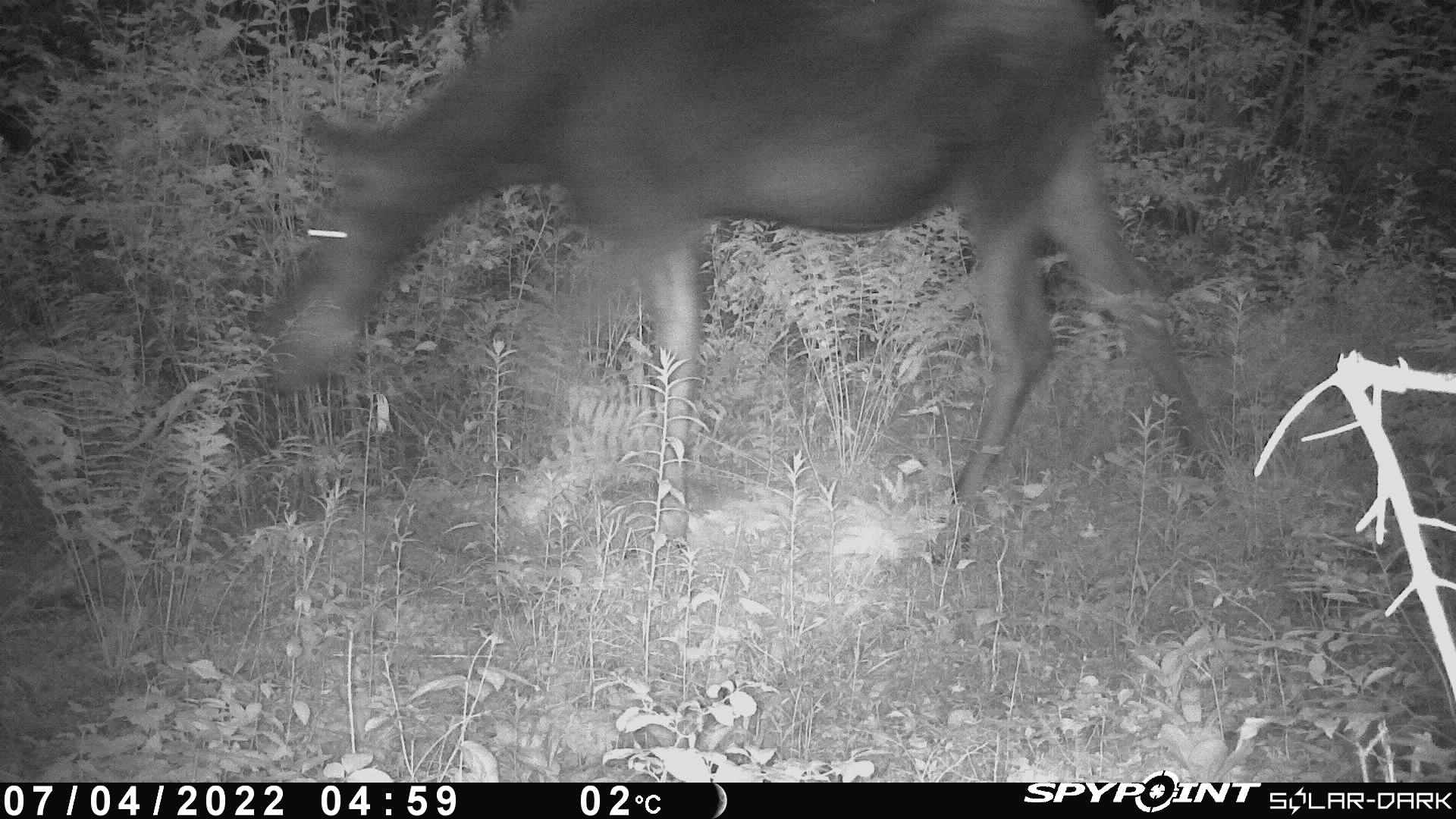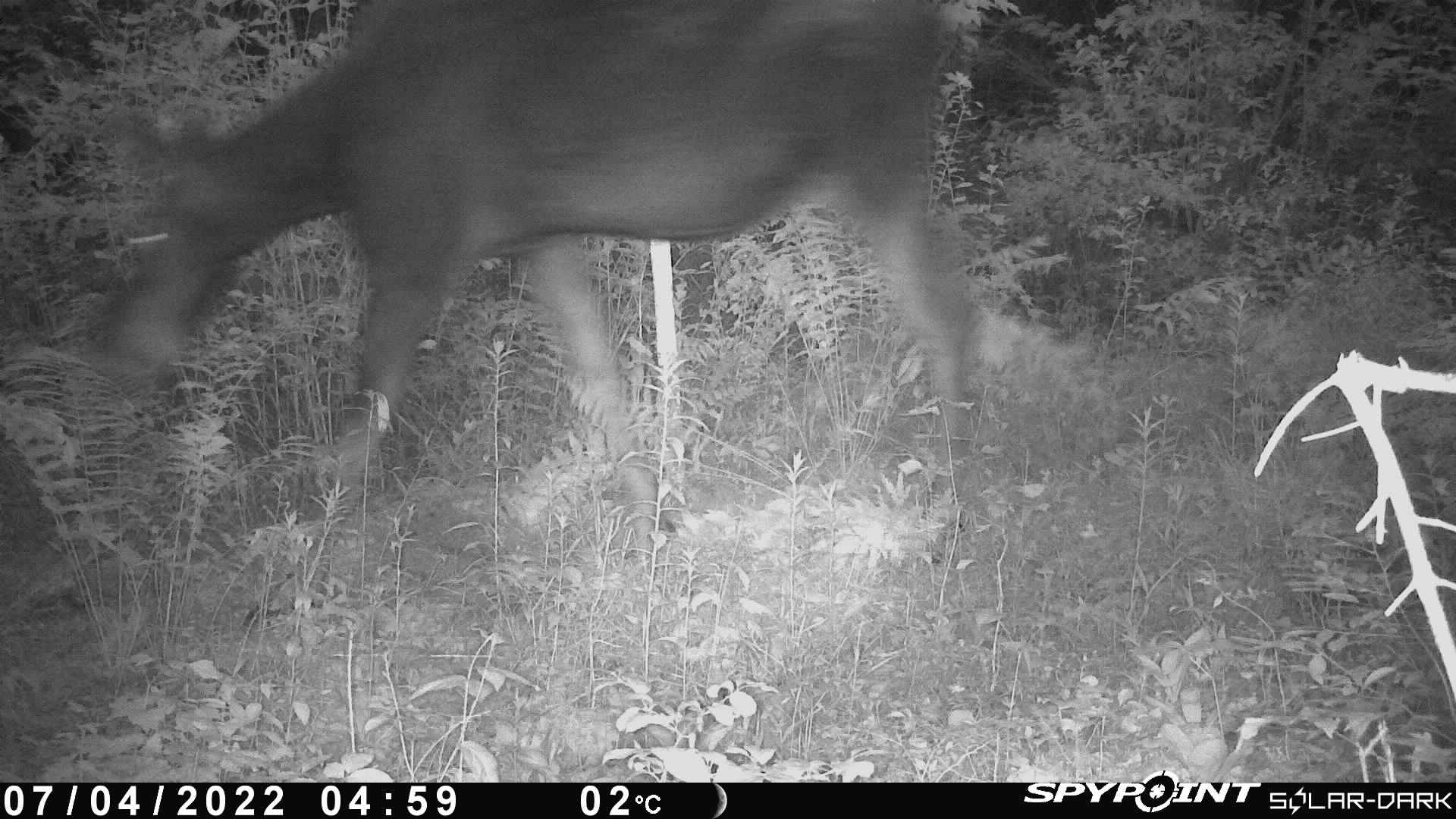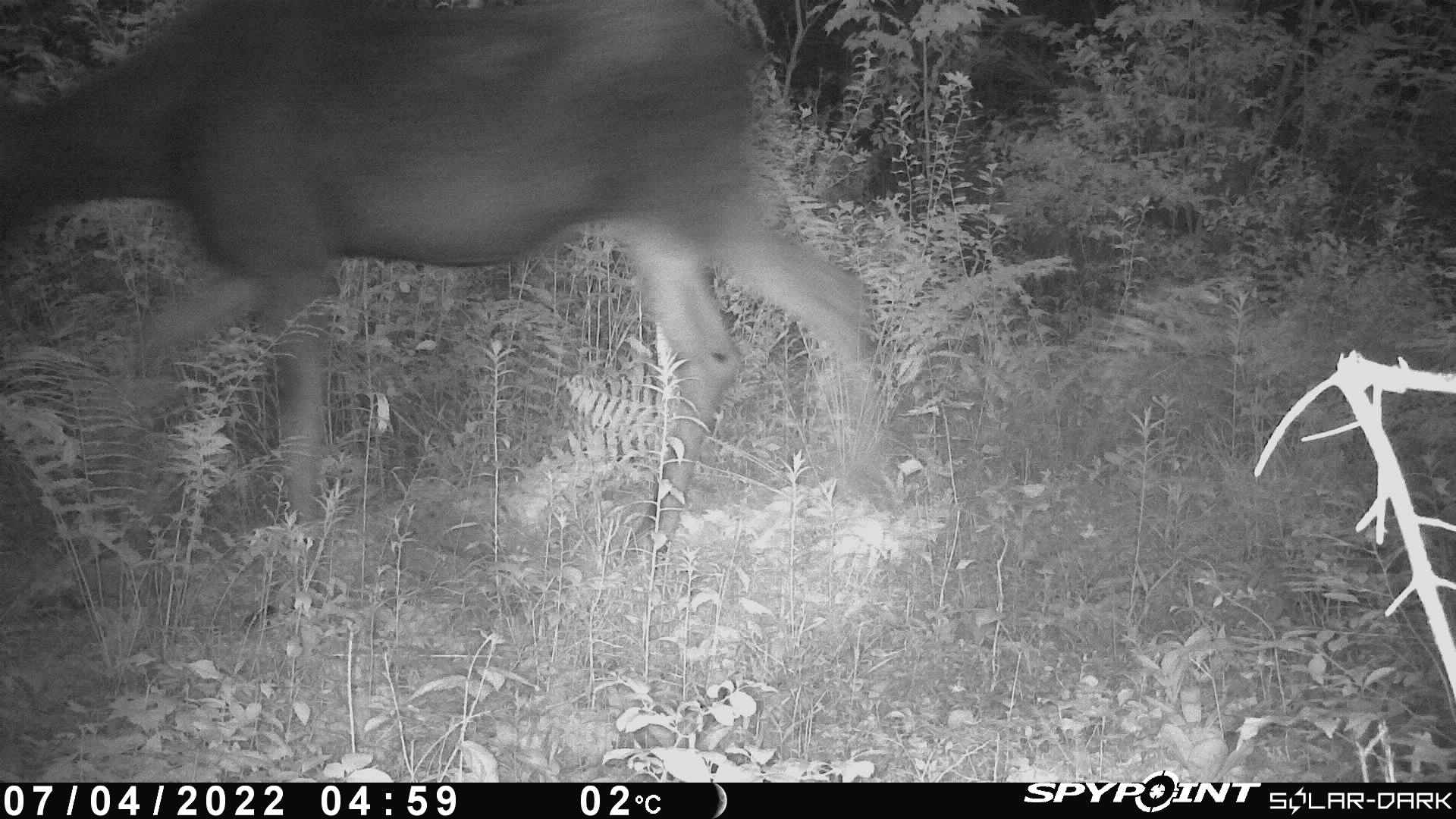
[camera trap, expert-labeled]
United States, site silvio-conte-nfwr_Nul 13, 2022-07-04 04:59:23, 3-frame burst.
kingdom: Animalia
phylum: Chordata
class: Mammalia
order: Artiodactyla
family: Cervidae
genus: Alces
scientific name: Alces alces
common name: moose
Moose (Alces alces).